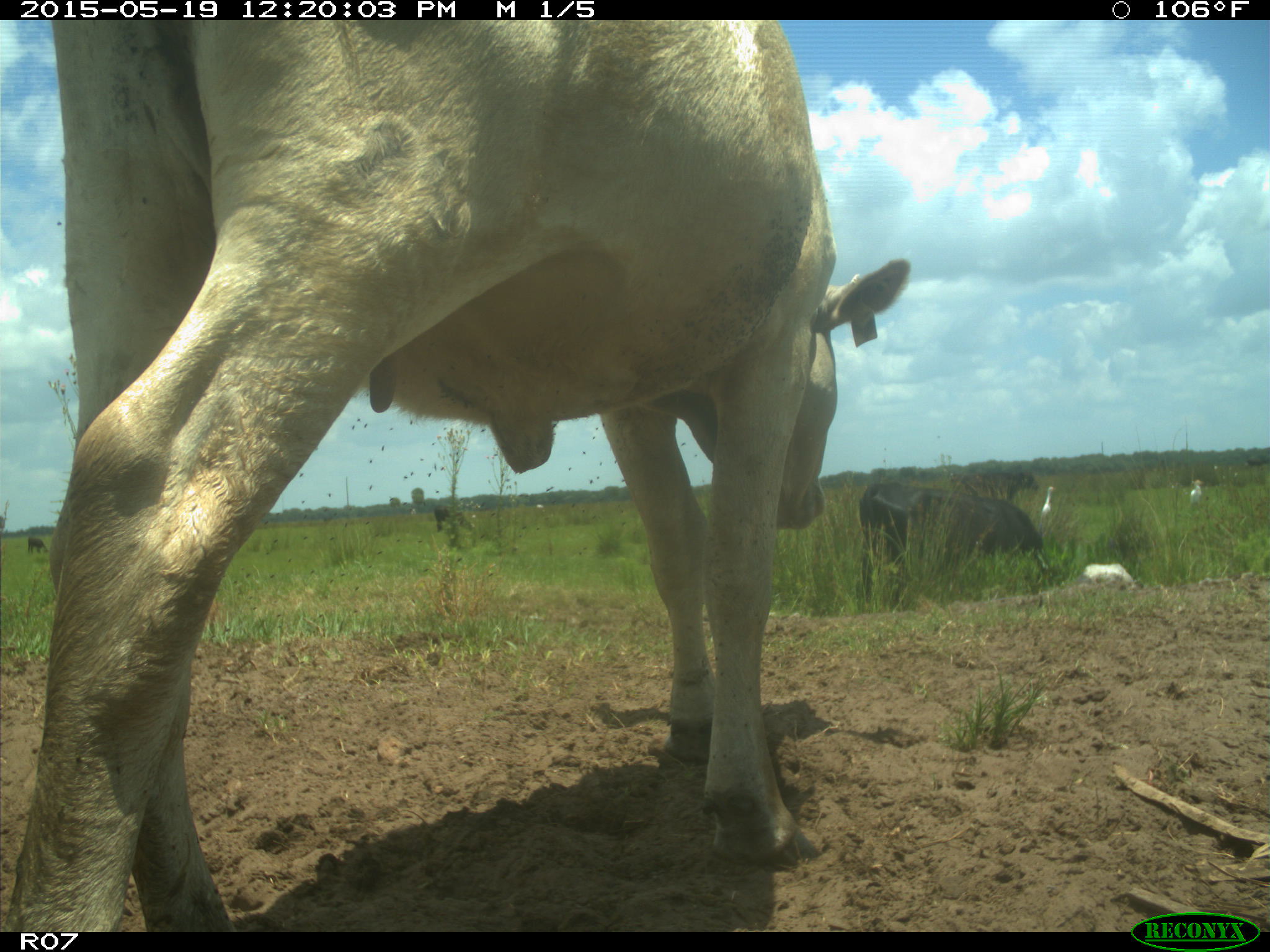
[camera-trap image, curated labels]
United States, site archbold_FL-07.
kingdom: Animalia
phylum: Chordata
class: Mammalia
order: Artiodactyla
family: Bovidae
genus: Bos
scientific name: Bos taurus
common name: domestic cow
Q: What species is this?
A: Bos taurus (domestic cow).